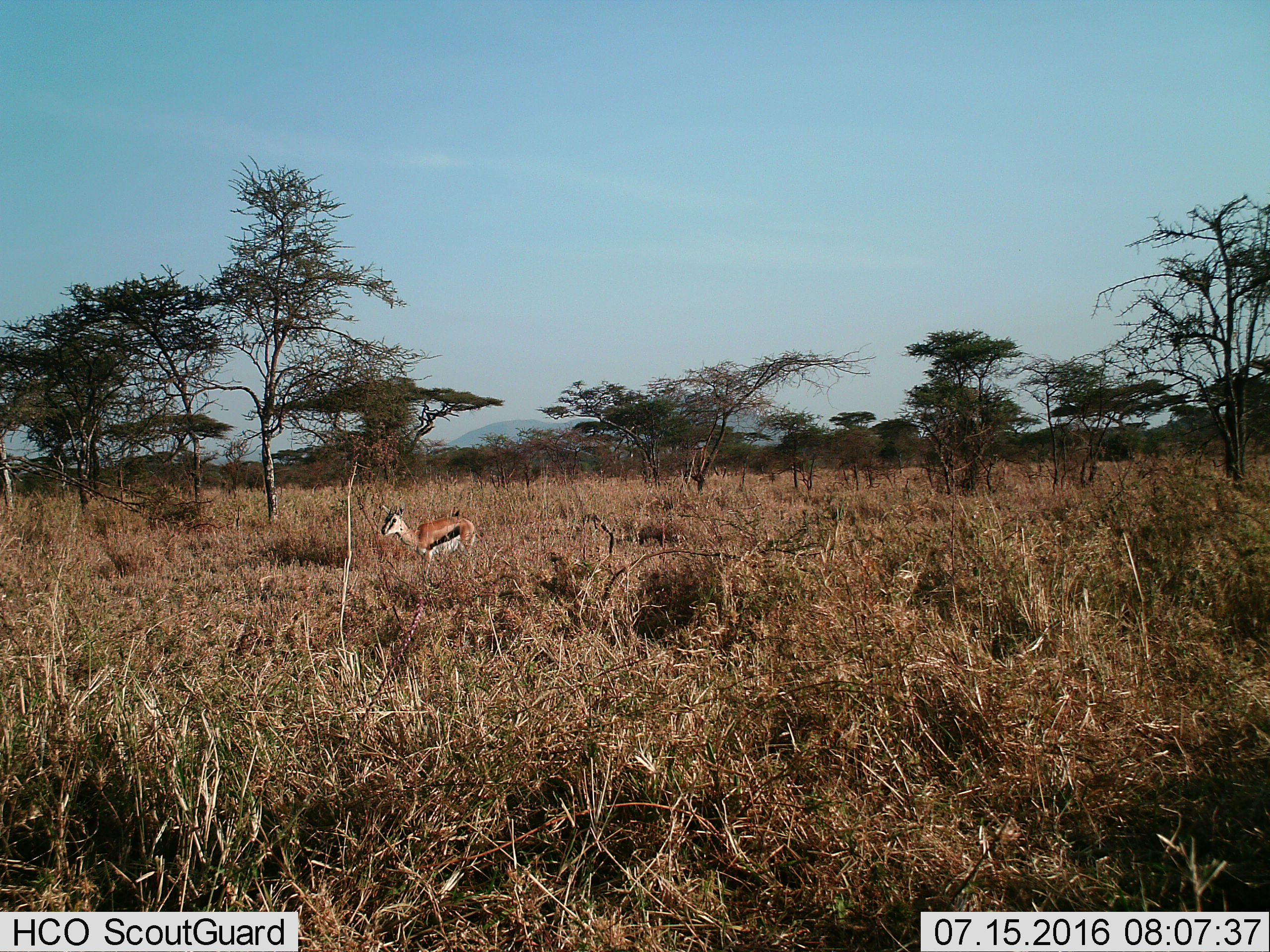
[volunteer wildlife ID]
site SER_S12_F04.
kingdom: Animalia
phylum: Chordata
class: Mammalia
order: Artiodactyla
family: Bovidae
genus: Eudorcas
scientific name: Eudorcas thomsonii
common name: thomson's gazelle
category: gazellethomsons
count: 1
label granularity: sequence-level